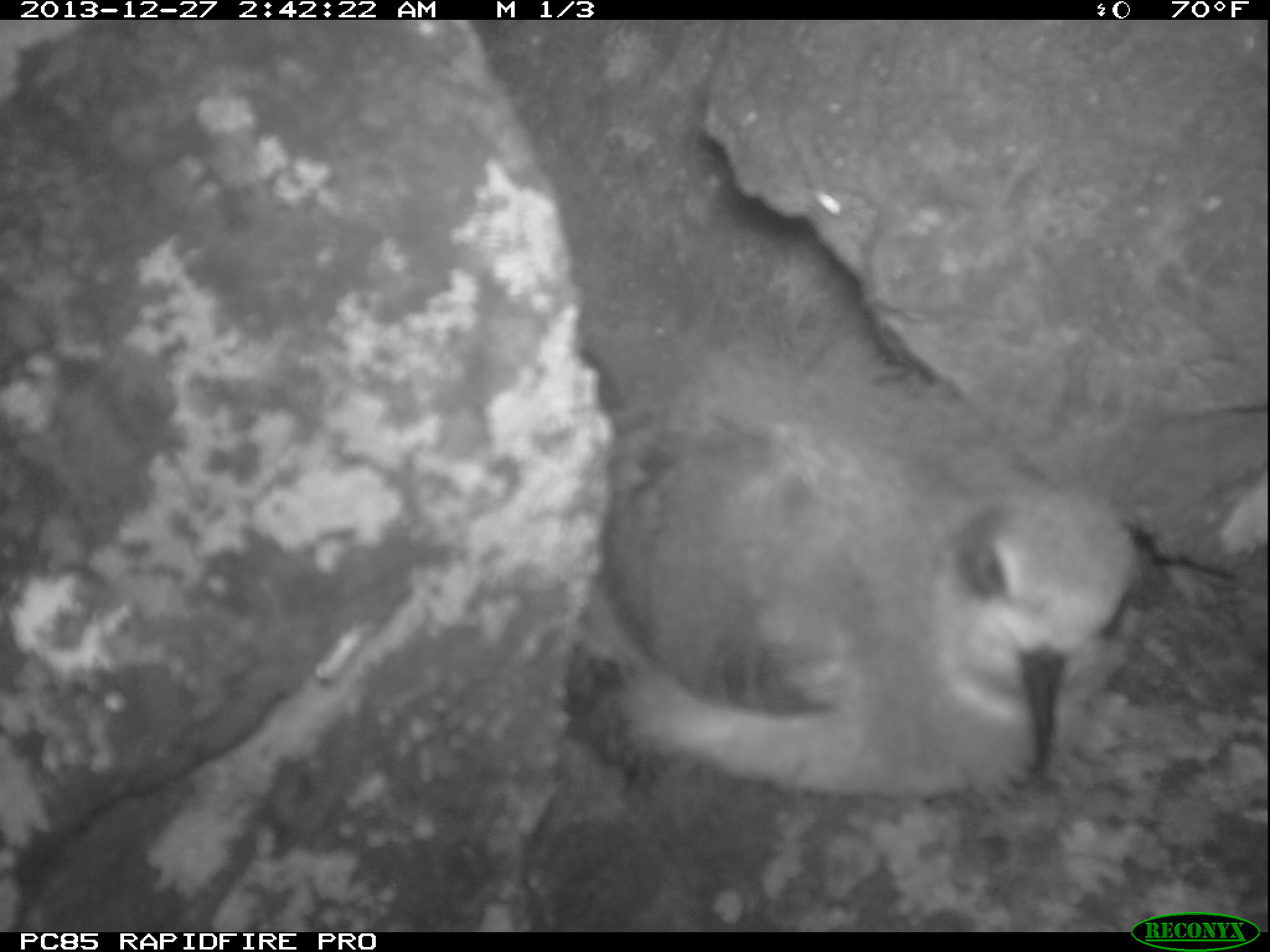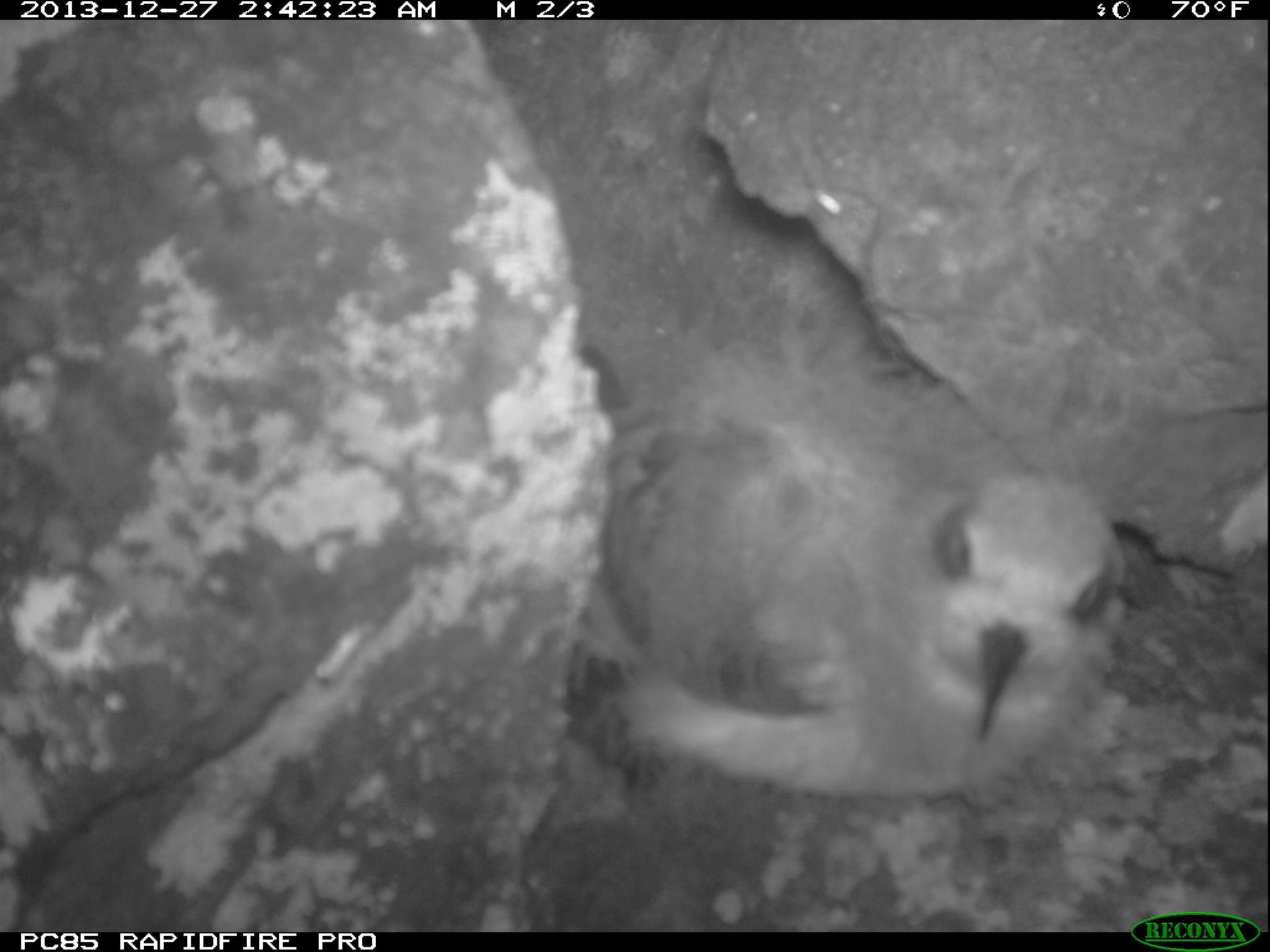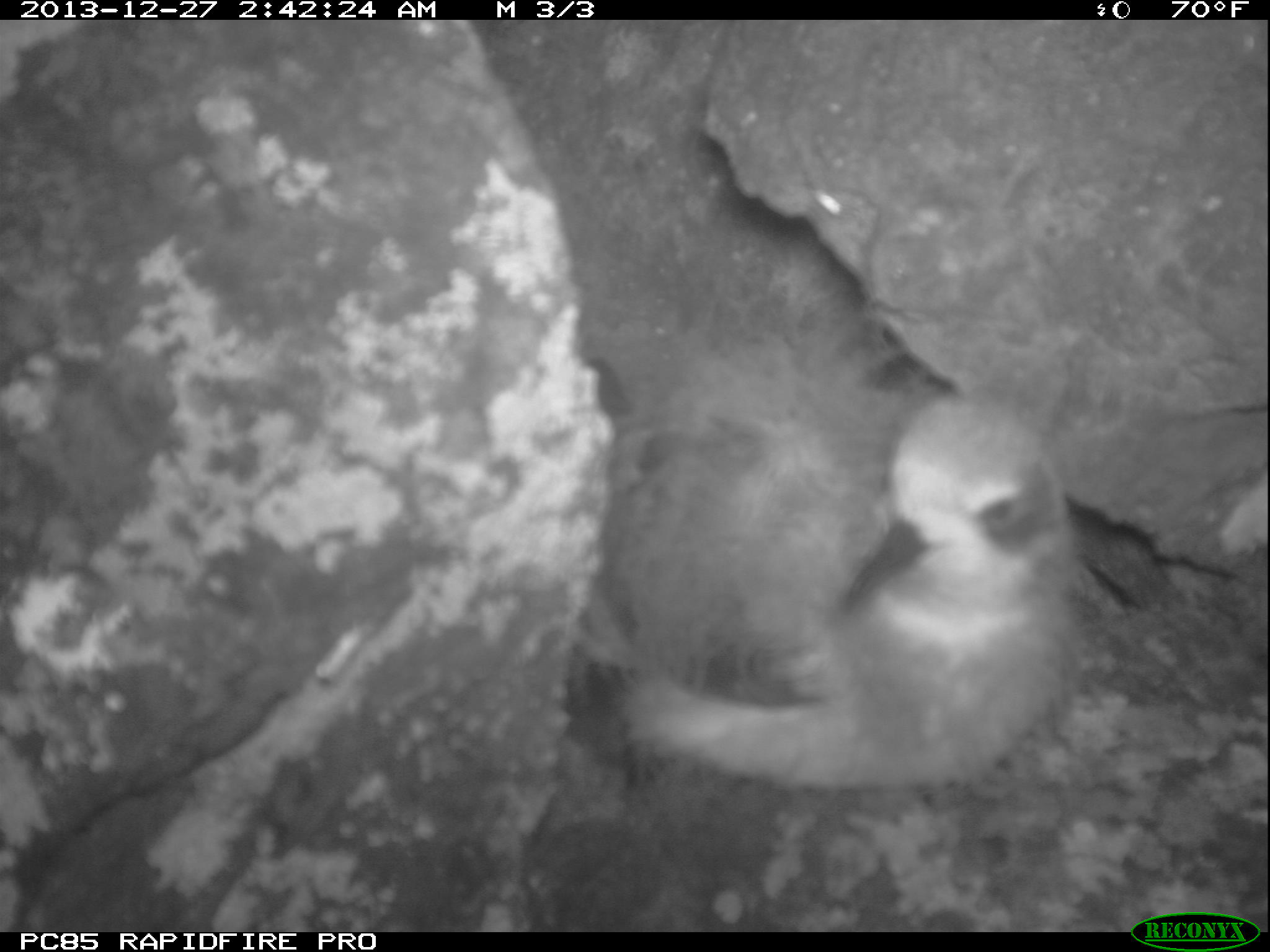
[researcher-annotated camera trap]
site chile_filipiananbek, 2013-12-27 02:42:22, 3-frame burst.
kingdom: Animalia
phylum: Chordata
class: Aves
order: Procellariiformes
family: Procellariidae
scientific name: Procellariidae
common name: petrel chick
Petrel chick (Procellariidae).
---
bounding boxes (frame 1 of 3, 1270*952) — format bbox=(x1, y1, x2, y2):
petrel chick: bbox=(551, 80, 1233, 820)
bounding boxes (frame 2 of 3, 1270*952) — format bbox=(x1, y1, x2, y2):
petrel chick: bbox=(546, 214, 1212, 797)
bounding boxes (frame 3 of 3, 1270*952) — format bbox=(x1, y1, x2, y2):
petrel chick: bbox=(563, 335, 1092, 800)